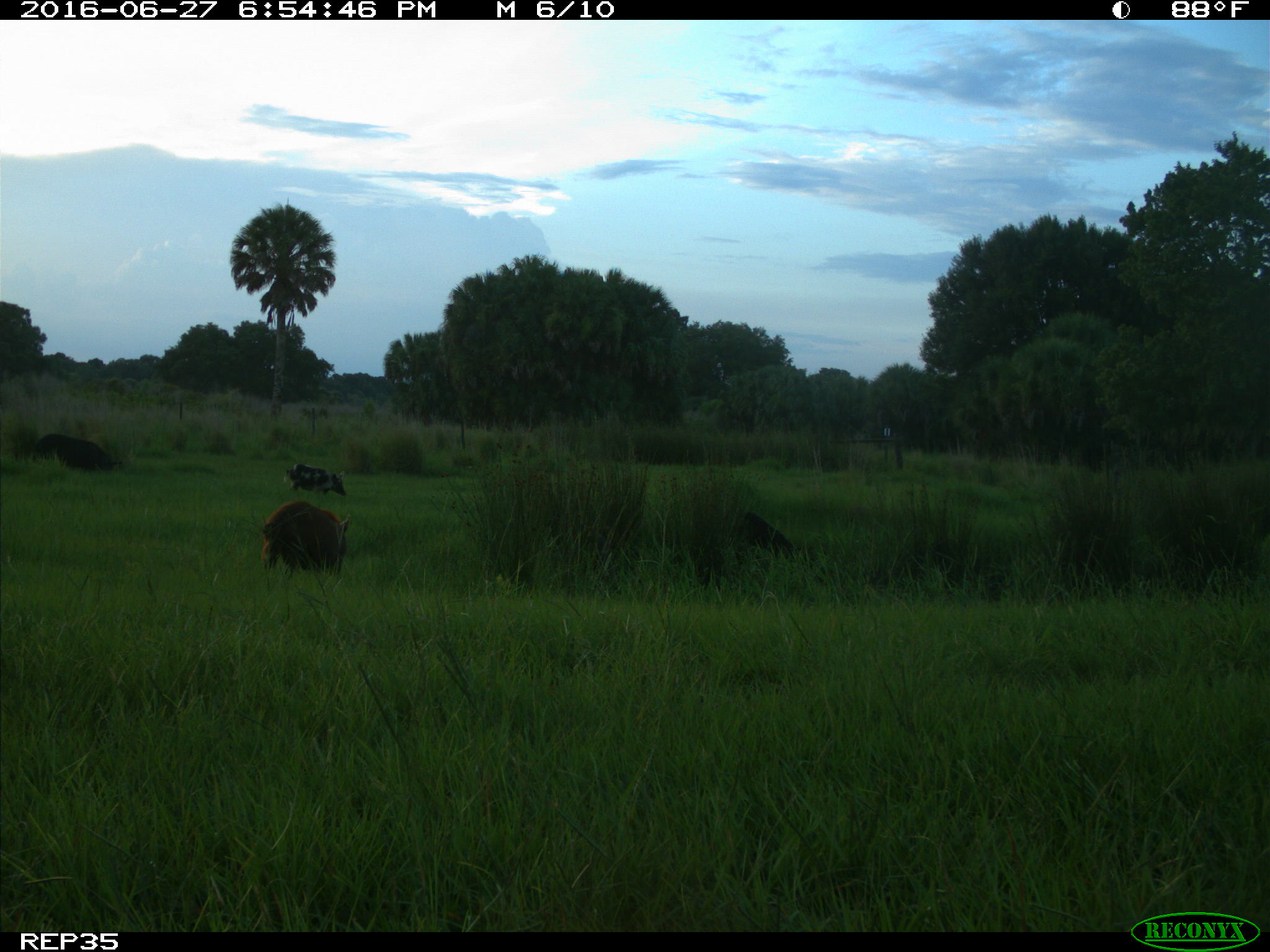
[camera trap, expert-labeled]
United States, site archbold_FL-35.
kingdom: Animalia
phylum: Chordata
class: Mammalia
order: Artiodactyla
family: Suidae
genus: Sus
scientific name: Sus scrofa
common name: wild boar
Sus scrofa (wild boar).